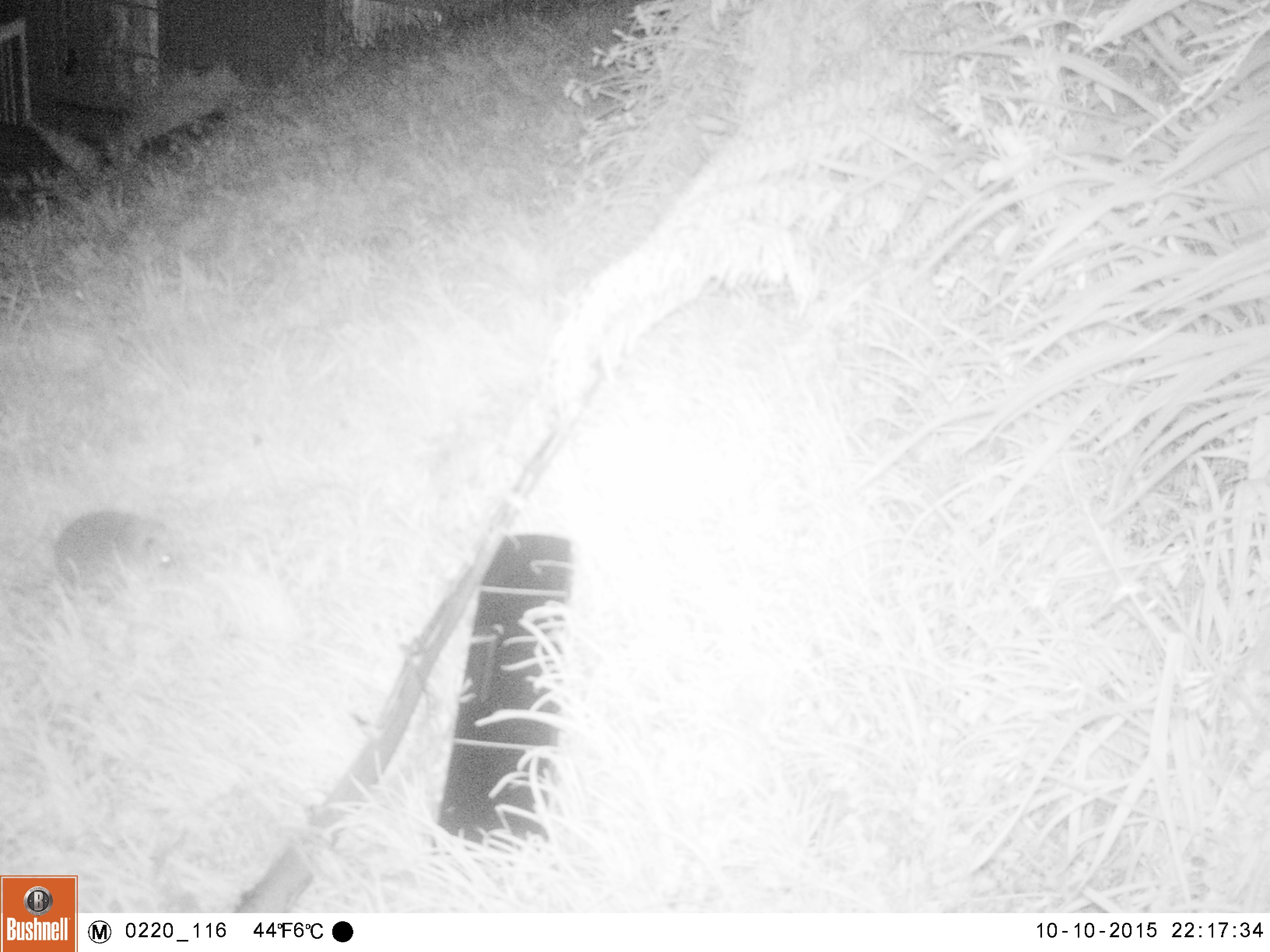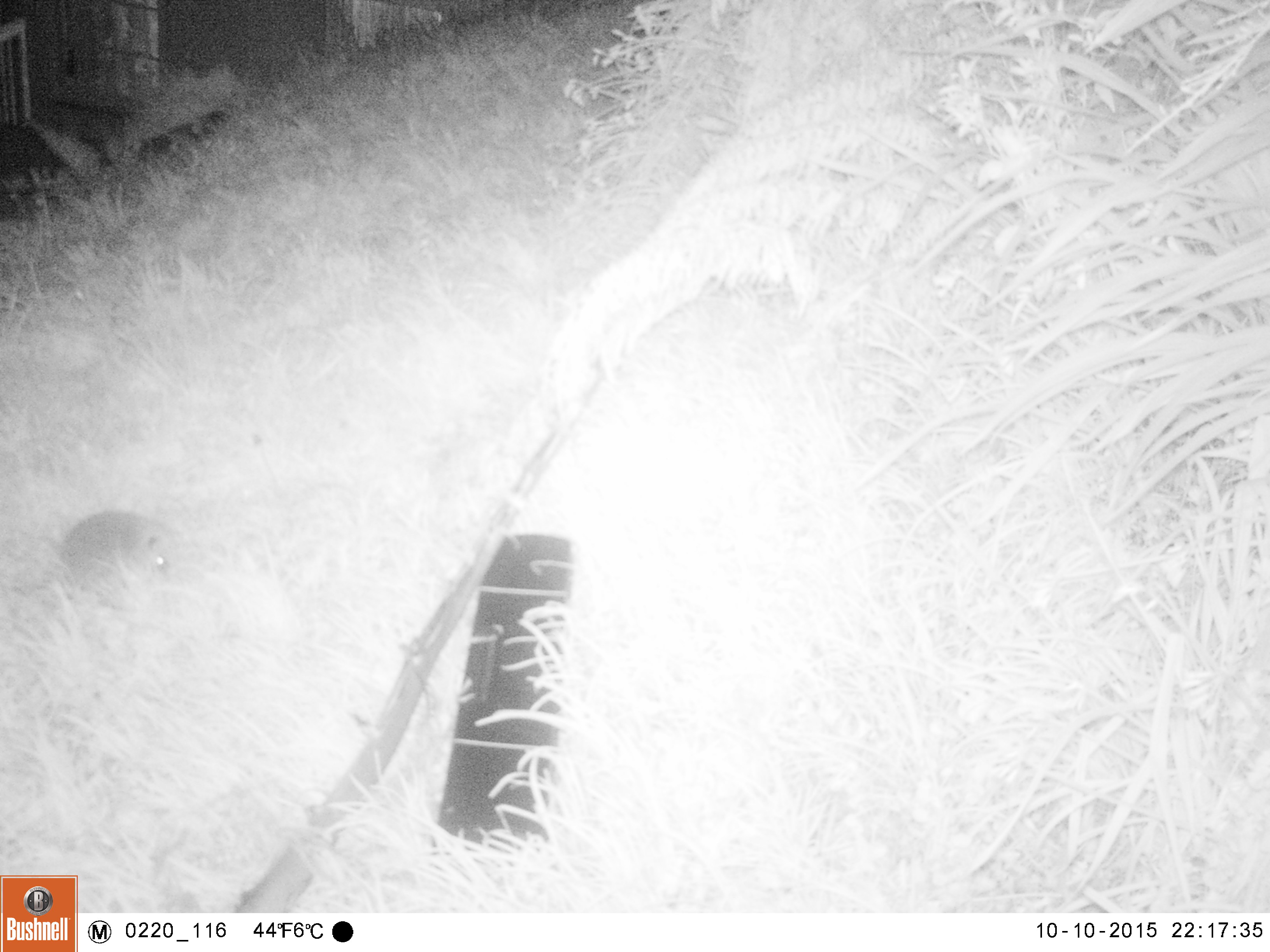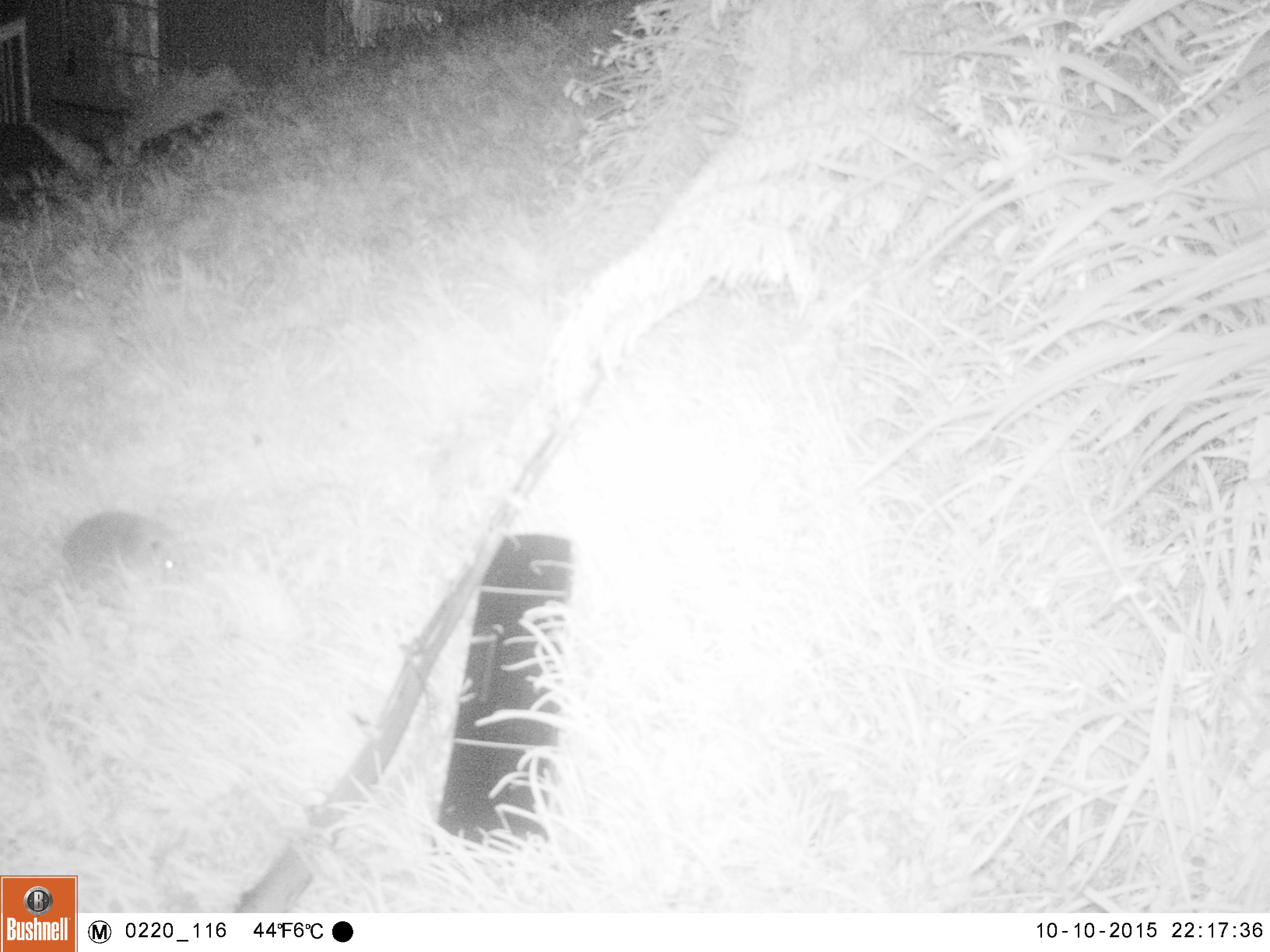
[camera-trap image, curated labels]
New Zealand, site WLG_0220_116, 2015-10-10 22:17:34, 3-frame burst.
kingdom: Animalia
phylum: Chordata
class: Mammalia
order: Eulipotyphla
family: Erinaceidae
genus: Erinaceus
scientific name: Erinaceus europaeus europaeus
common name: european hedgehog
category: hedgehog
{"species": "hedgehog (european hedgehog) (Erinaceus europaeus europaeus)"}